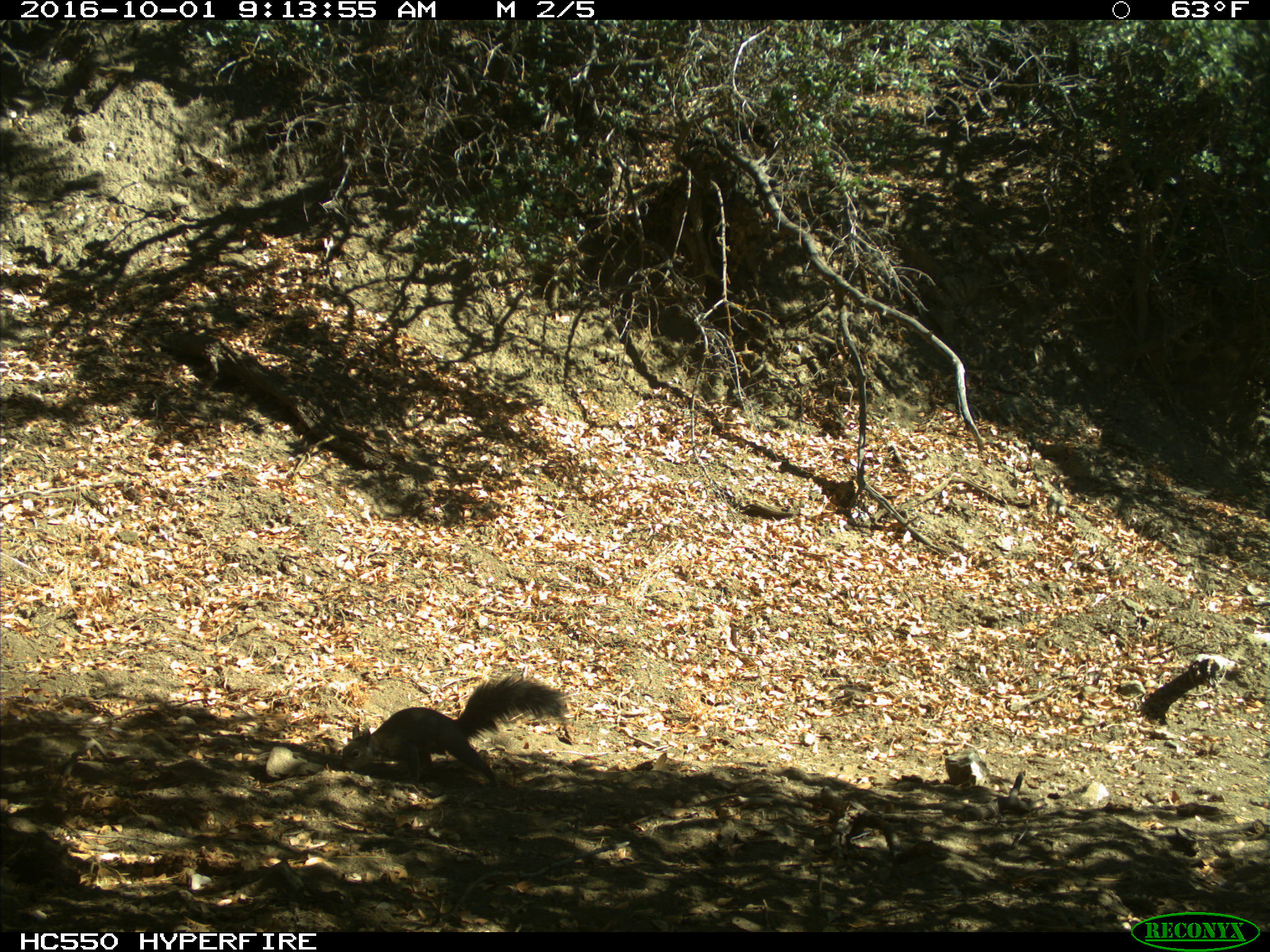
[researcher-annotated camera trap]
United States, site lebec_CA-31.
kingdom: Animalia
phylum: Chordata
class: Mammalia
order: Rodentia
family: Sciuridae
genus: Sciurus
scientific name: Sciurus carolinensis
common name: eastern gray squirrel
Sciurus carolinensis (eastern gray squirrel).